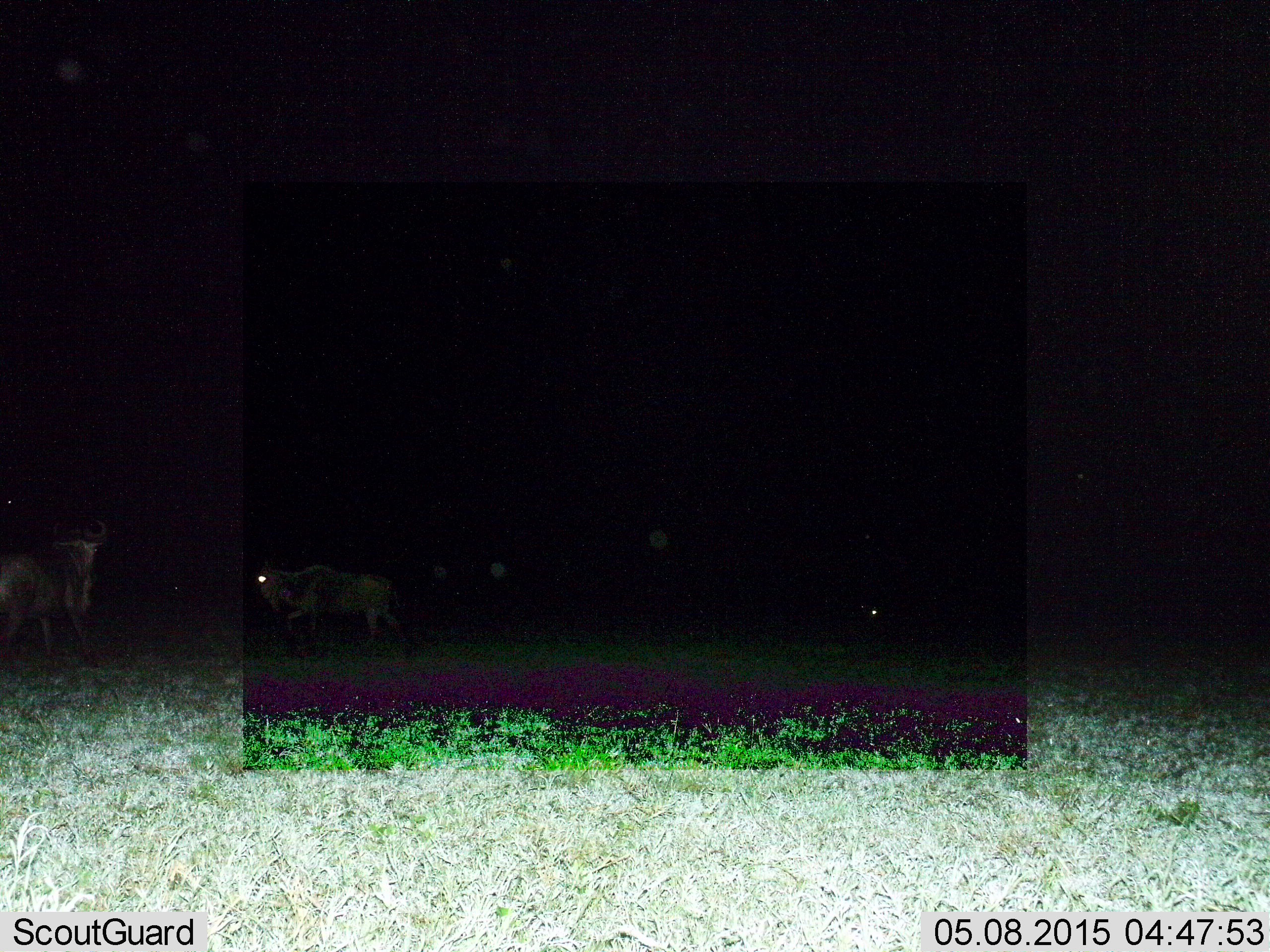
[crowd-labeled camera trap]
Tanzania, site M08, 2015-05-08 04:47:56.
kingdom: Animalia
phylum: Chordata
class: Mammalia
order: Artiodactyla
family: Bovidae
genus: Connochaetes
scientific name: Connochaetes taurinus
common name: blue wildebeest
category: wildebeest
Wildebeest (blue wildebeest) (Connochaetes taurinus), count 3. Behavior (volunteer vote fractions): standing 45%, resting 9%, moving 73%, interacting 0%. Young present (vote fraction): 0%. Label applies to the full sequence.